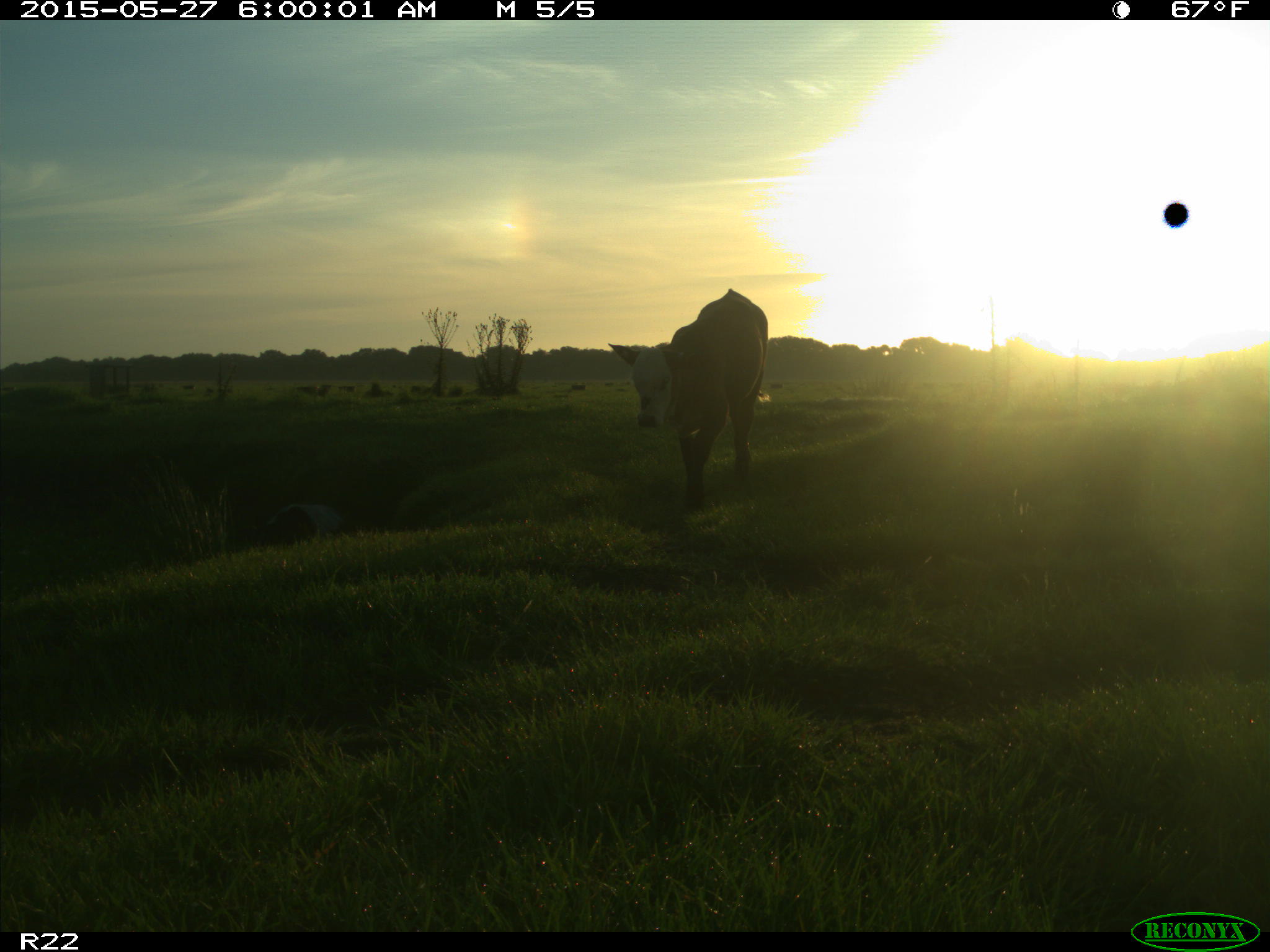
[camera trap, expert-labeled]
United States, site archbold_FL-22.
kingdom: Animalia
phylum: Chordata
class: Mammalia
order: Artiodactyla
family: Bovidae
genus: Bos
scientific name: Bos taurus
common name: domestic cow